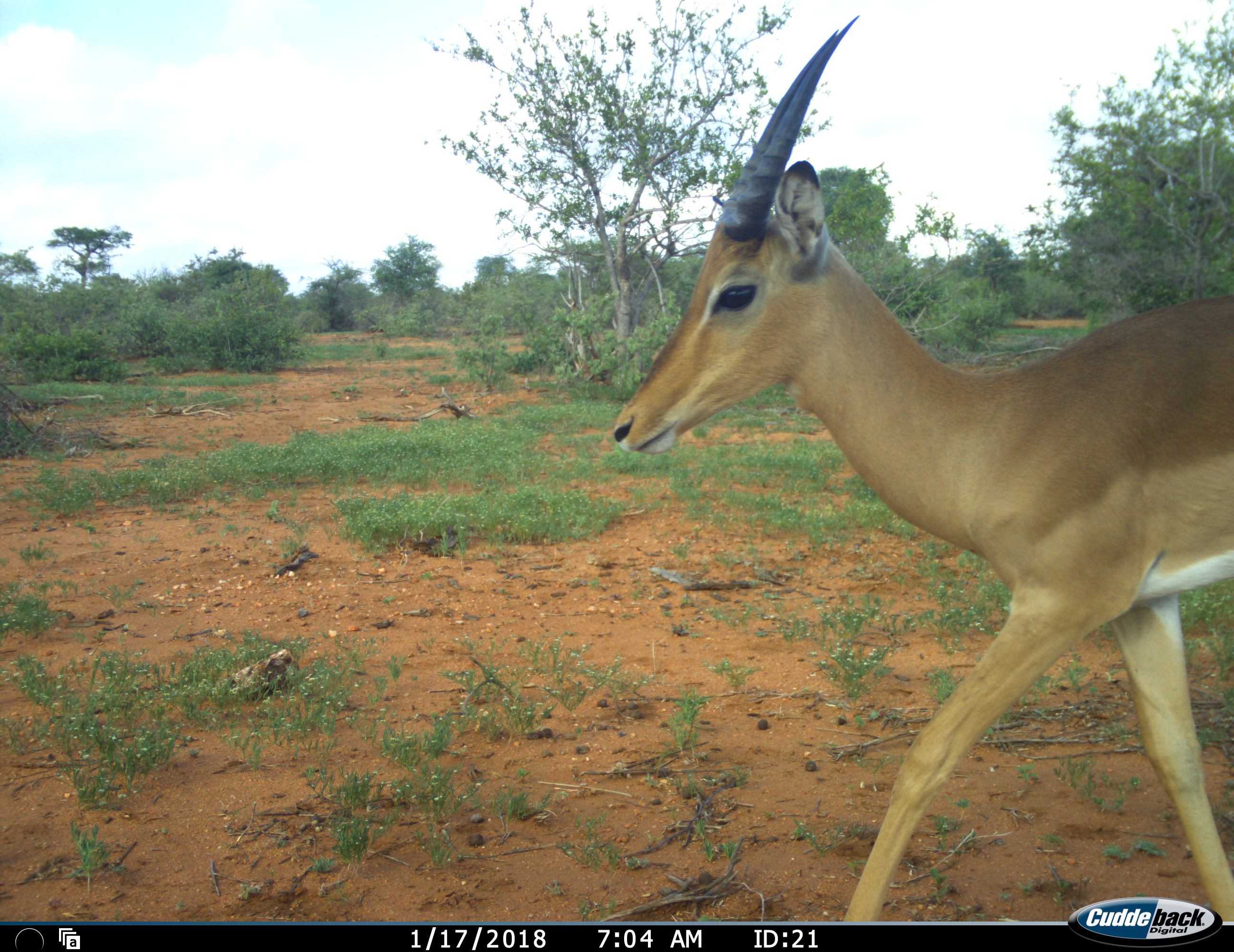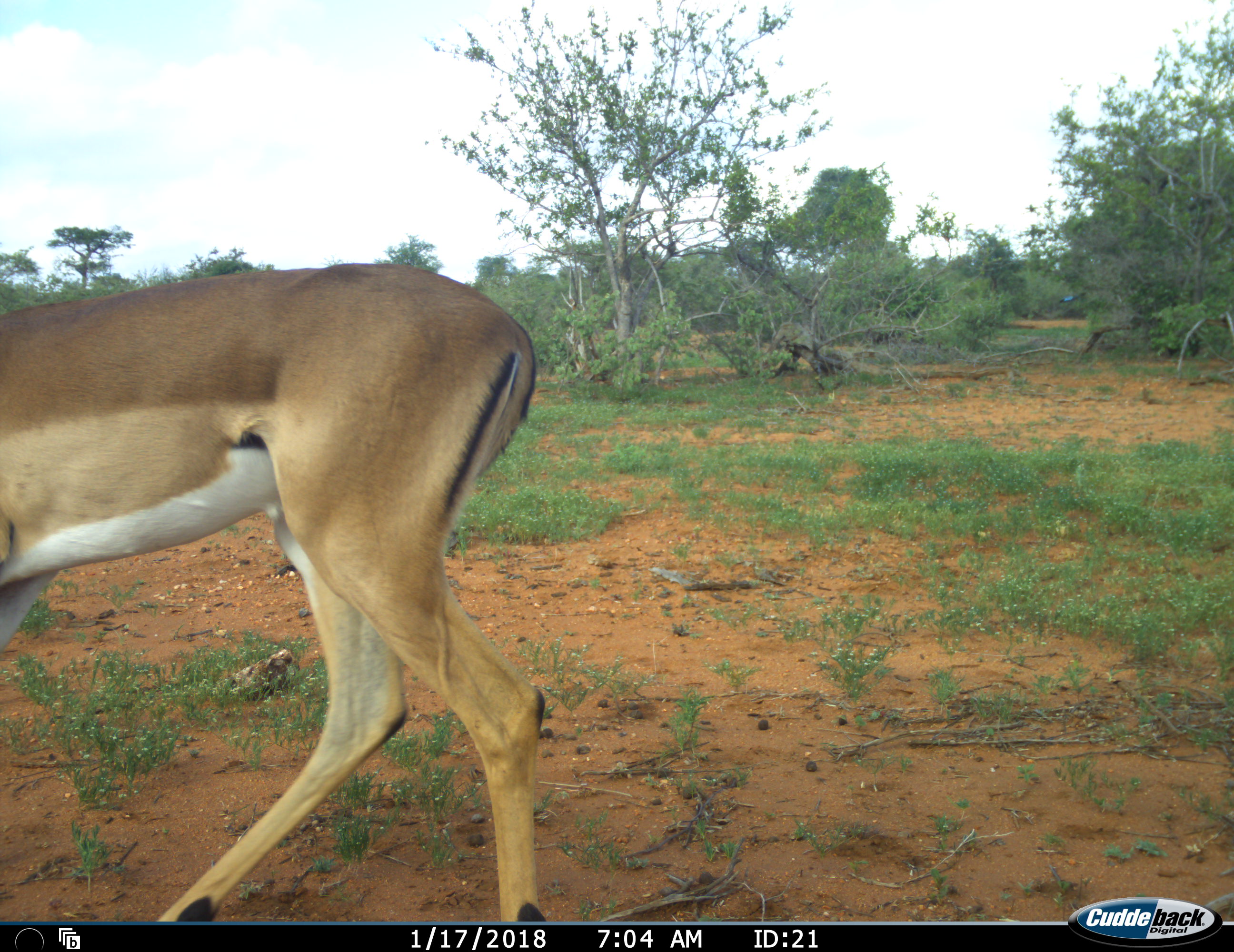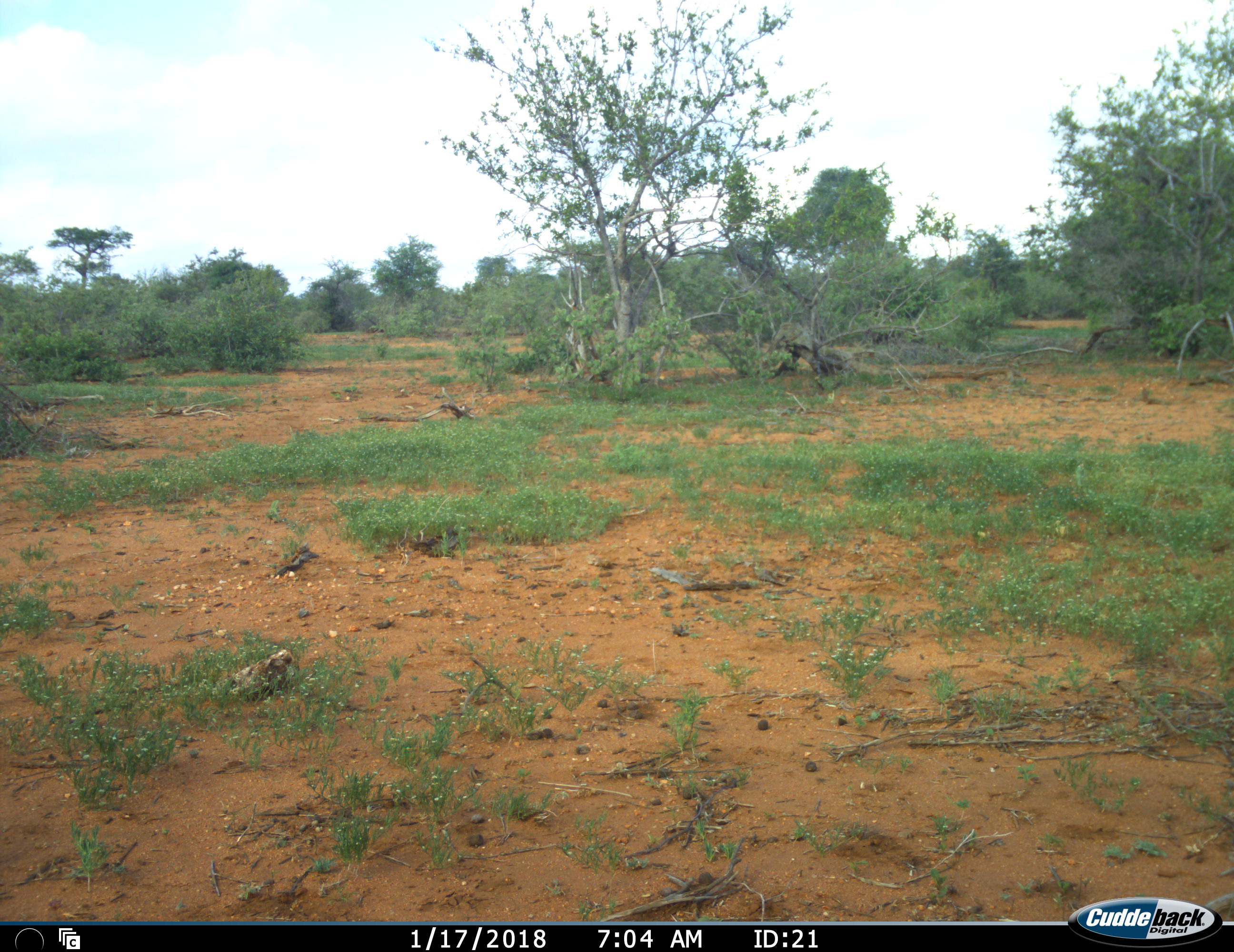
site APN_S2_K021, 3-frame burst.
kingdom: Animalia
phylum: Chordata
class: Mammalia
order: Artiodactyla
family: Bovidae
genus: Aepyceros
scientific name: Aepyceros melampus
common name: impala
Impala (Aepyceros melampus), count 1. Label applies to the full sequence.